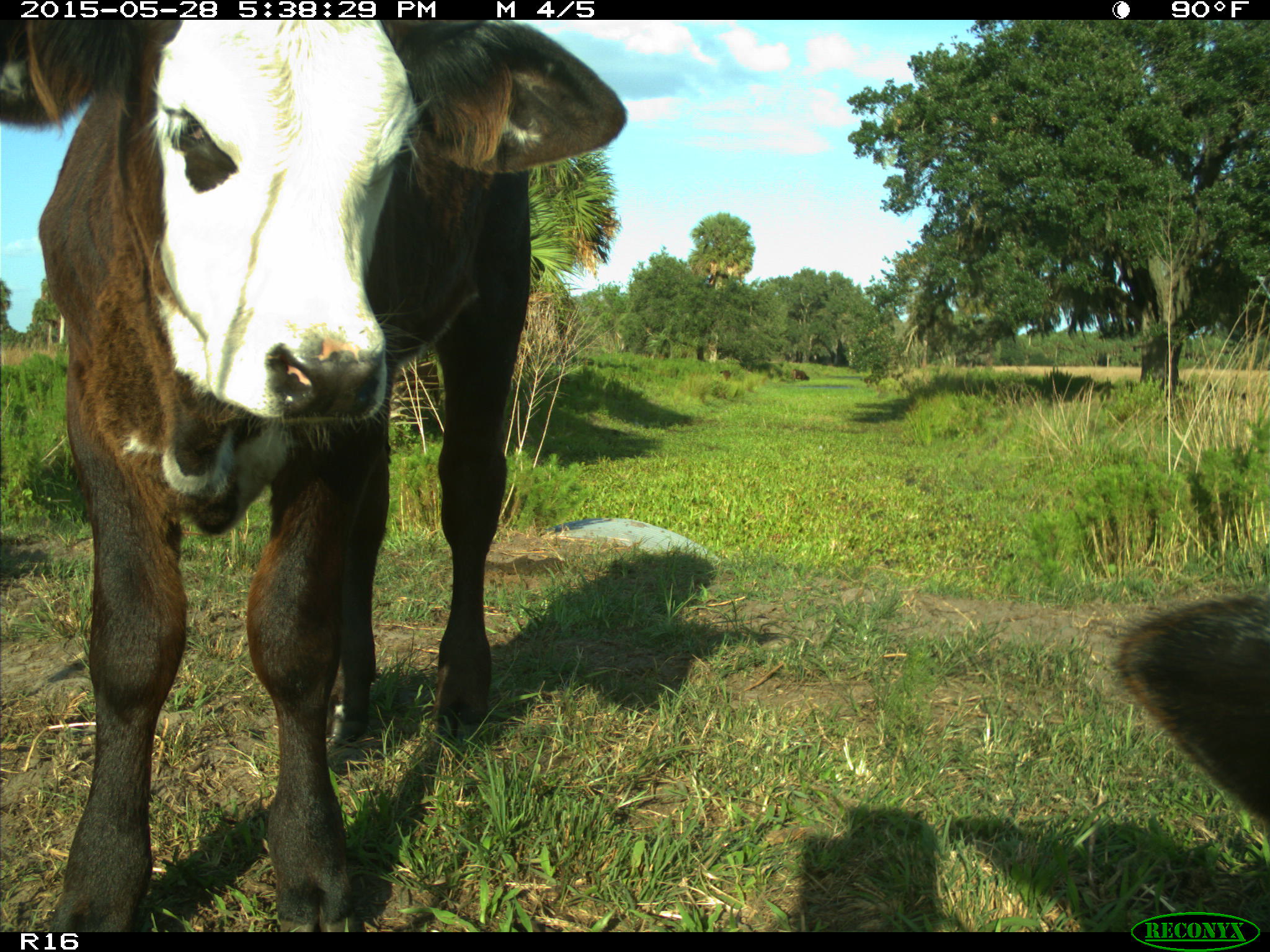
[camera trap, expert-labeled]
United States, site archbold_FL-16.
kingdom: Animalia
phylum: Chordata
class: Mammalia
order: Artiodactyla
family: Bovidae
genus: Bos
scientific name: Bos taurus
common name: domestic cow